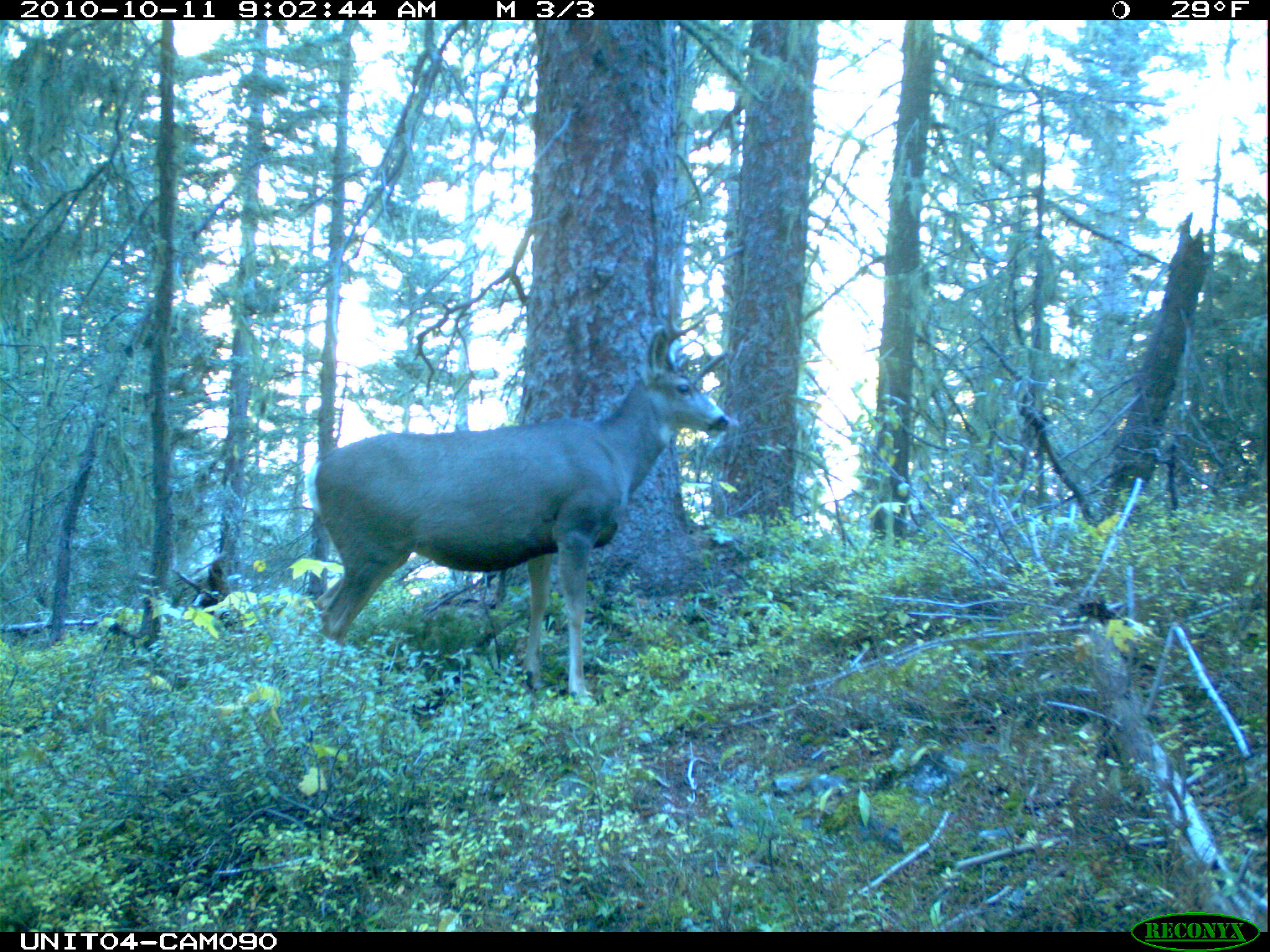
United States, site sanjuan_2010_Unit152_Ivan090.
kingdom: Animalia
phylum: Chordata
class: Mammalia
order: Artiodactyla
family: Cervidae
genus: Odocoileus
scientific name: Odocoileus hemionus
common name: mule deer